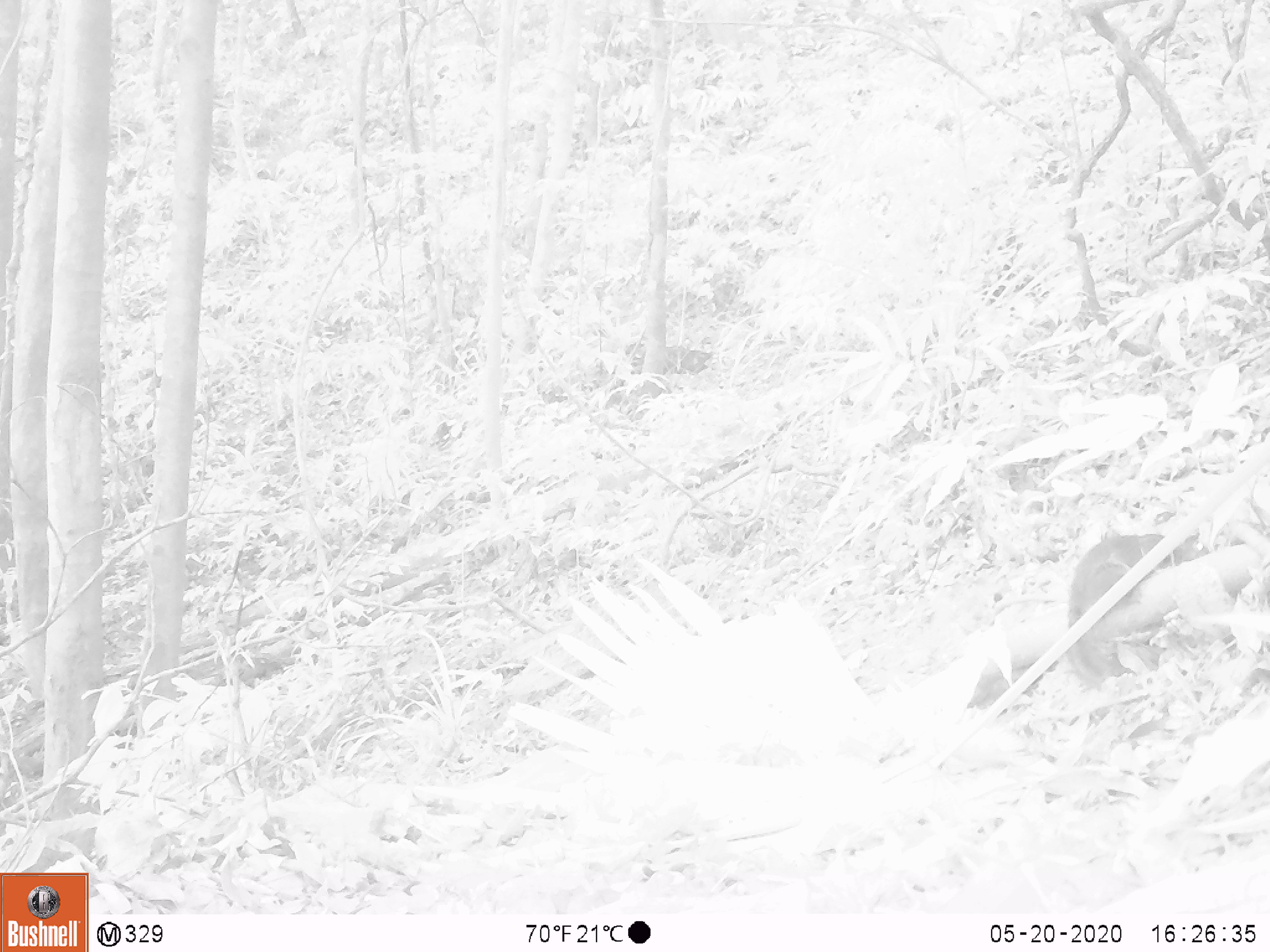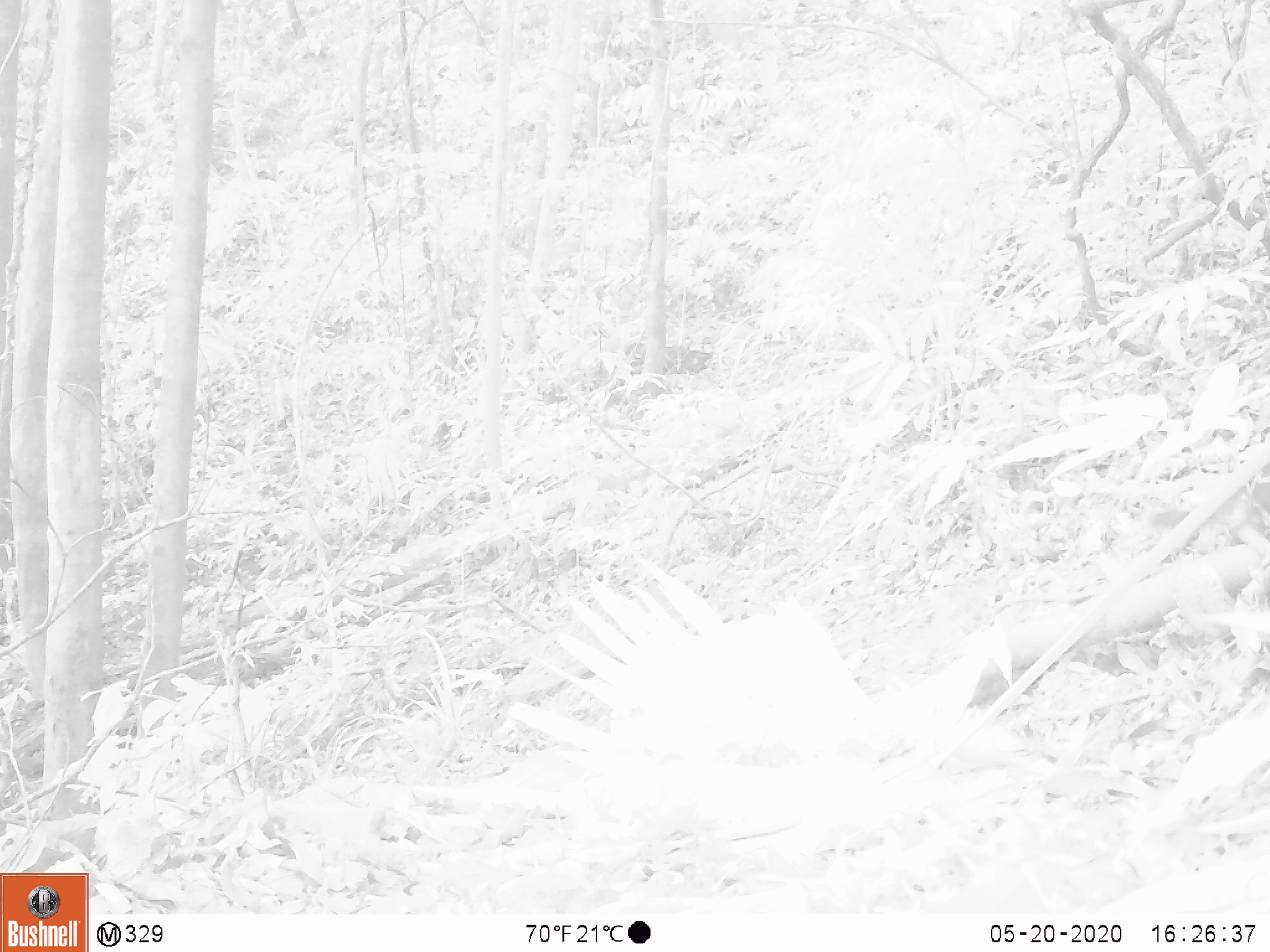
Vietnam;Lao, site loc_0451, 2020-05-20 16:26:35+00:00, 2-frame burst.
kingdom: Animalia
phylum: Chordata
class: Mammalia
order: Rodentia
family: Sciuridae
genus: Dremomys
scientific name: Dremomys rufigenis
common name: red-cheeked squirrel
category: red cheeked squirrel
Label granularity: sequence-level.